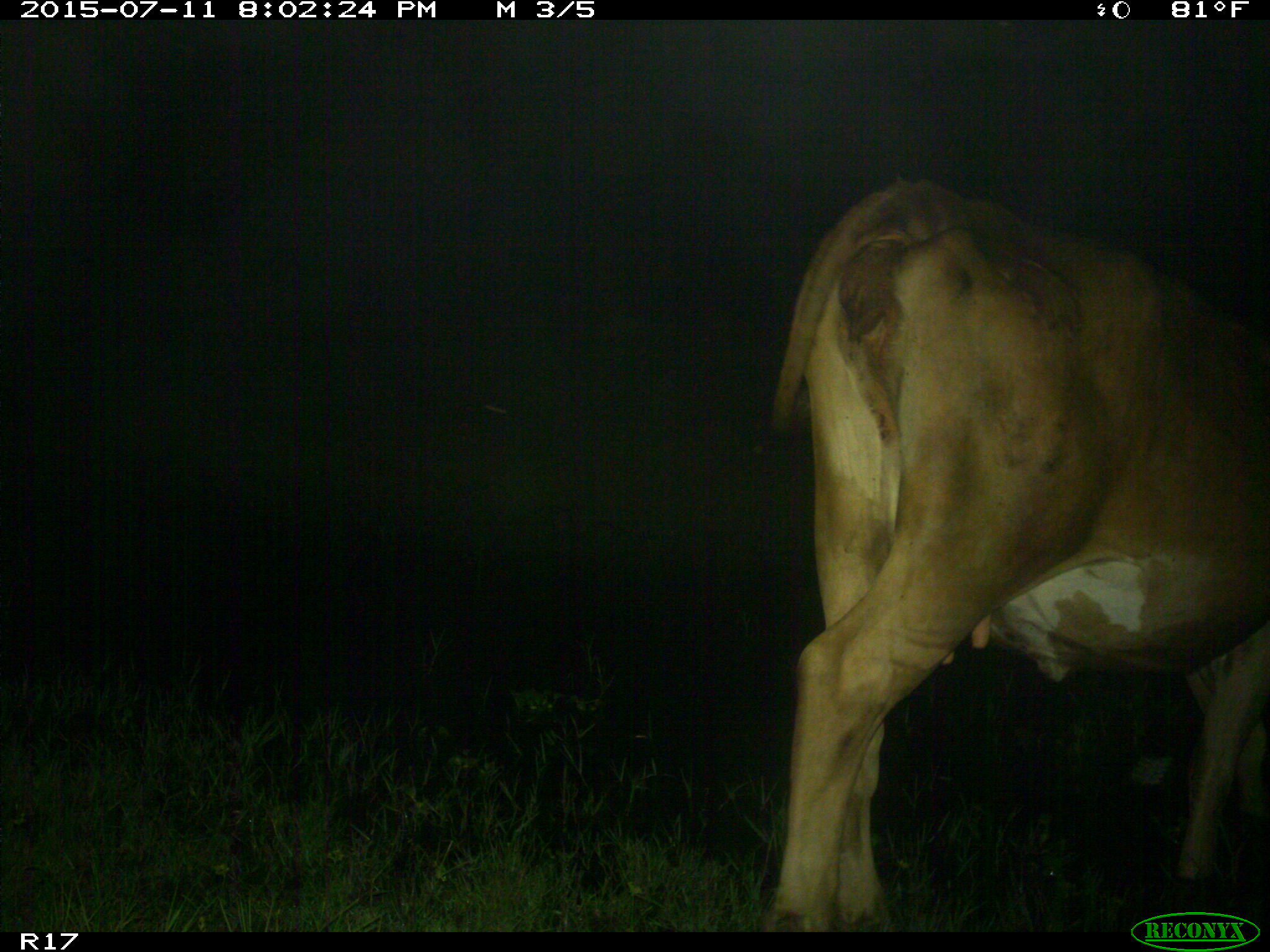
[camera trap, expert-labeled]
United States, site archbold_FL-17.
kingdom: Animalia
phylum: Chordata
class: Mammalia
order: Artiodactyla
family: Bovidae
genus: Bos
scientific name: Bos taurus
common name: domestic cow